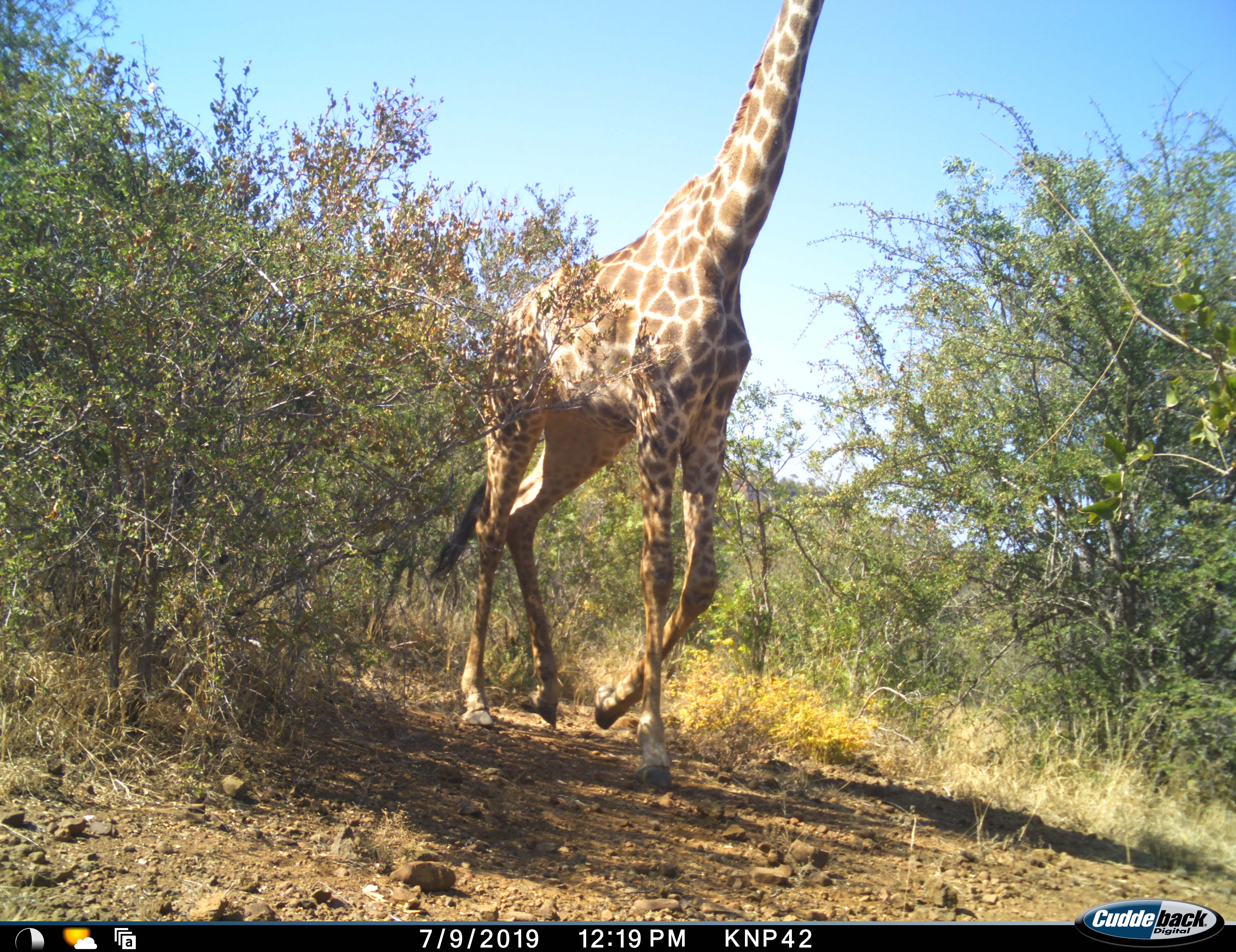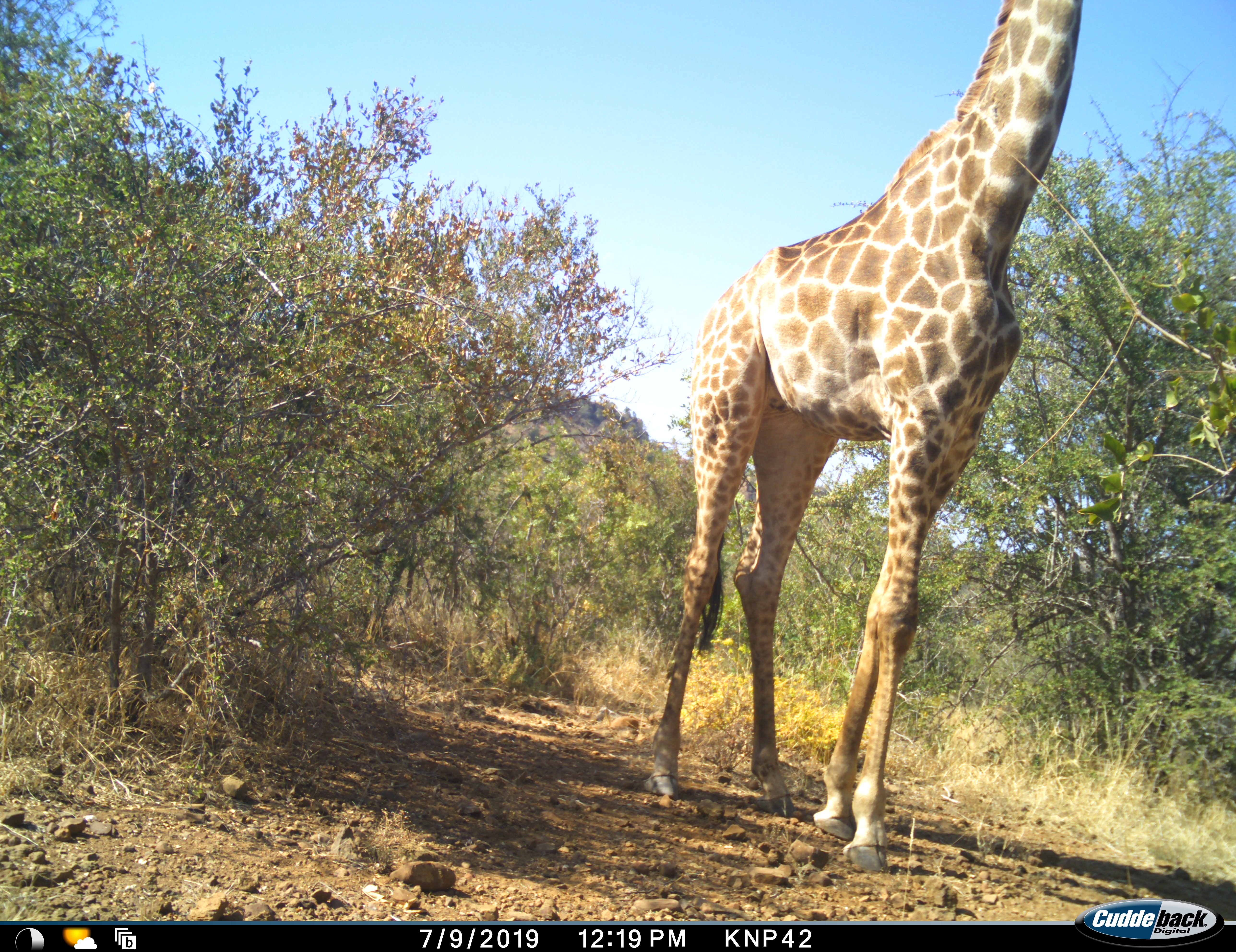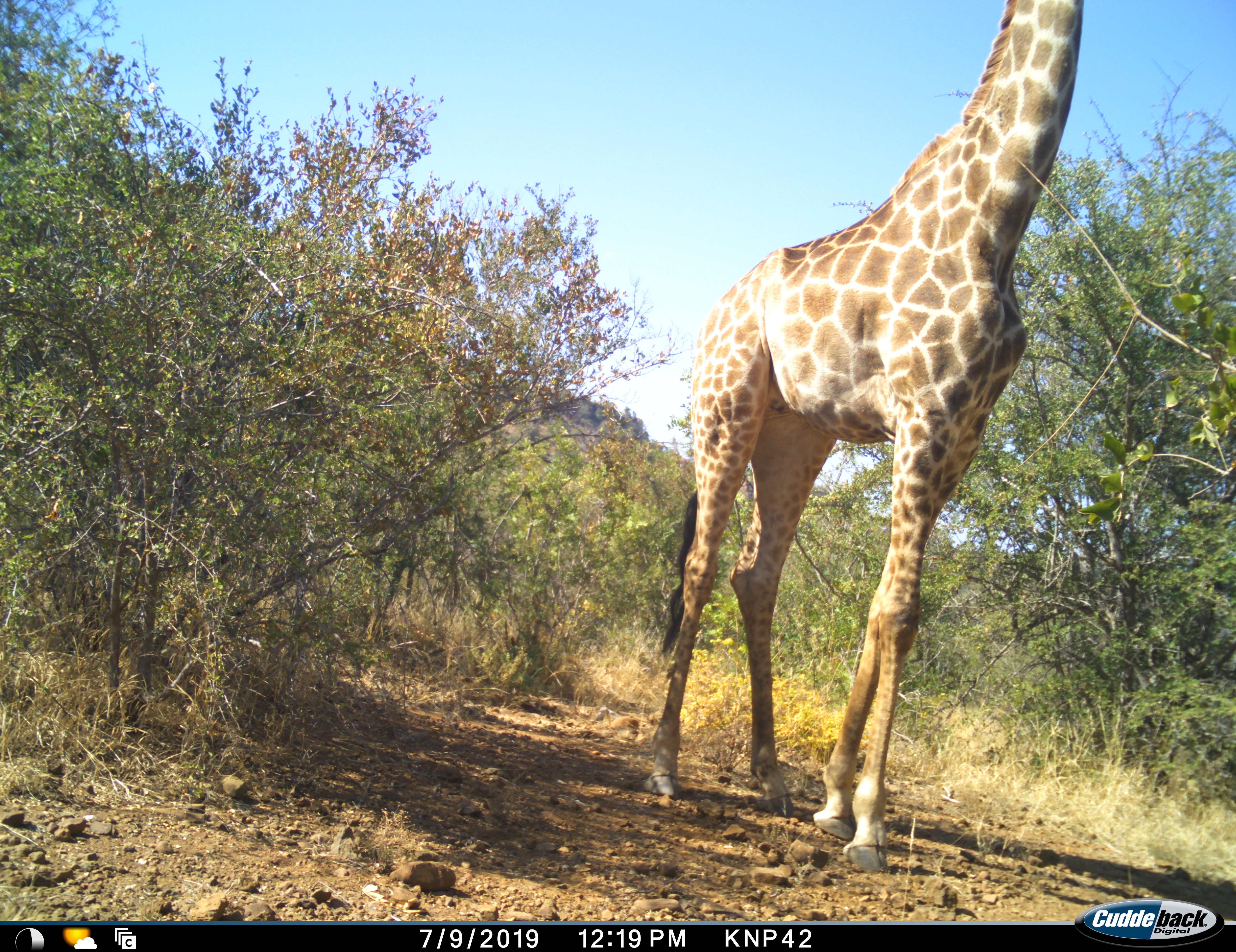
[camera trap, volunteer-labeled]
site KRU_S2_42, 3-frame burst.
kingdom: Animalia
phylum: Chordata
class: Mammalia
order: Artiodactyla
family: Giraffidae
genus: Giraffa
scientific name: Giraffa camelopardalis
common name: giraffe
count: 1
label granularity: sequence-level